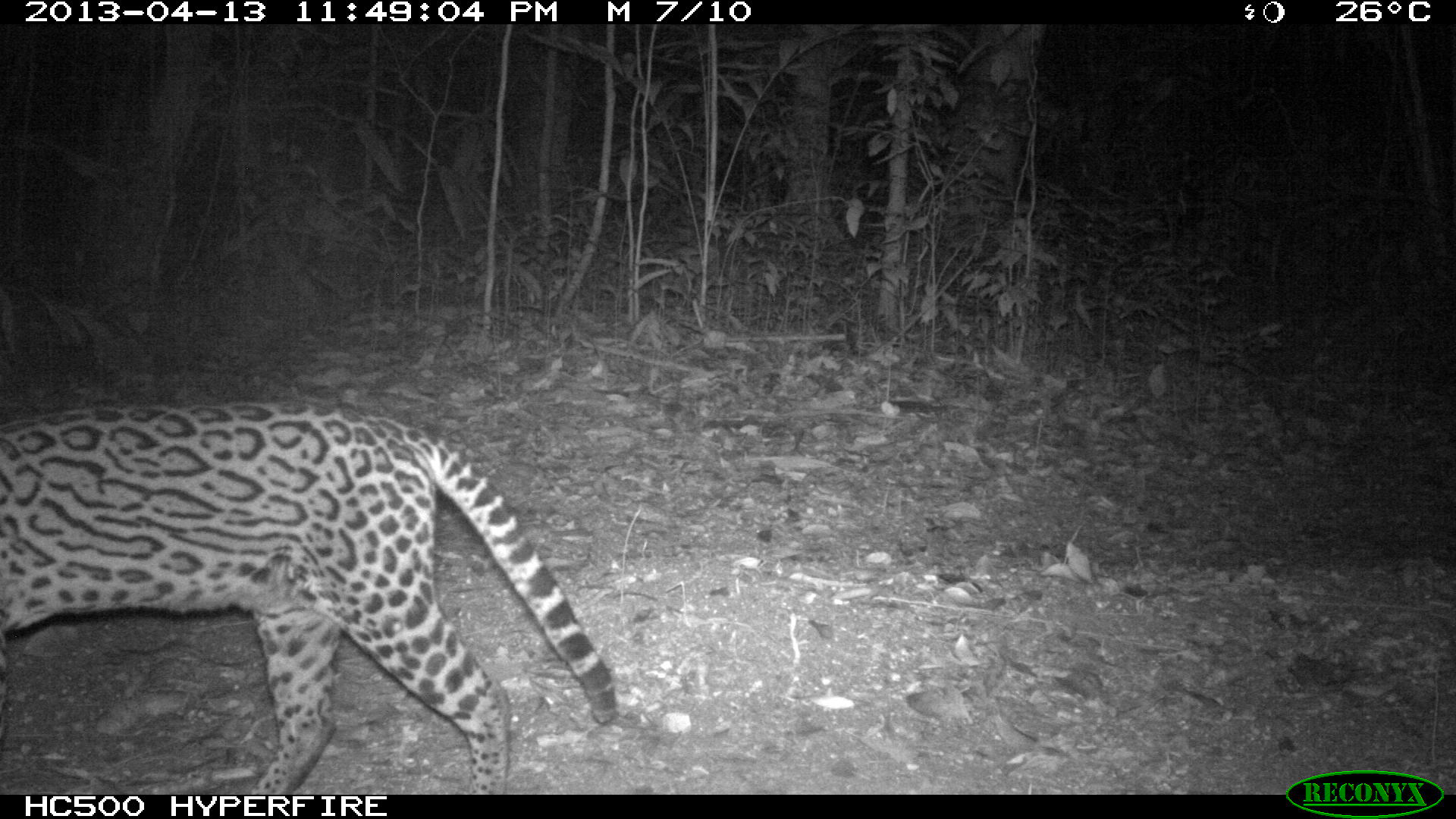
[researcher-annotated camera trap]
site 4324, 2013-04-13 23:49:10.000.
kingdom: Animalia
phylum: Chordata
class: Mammalia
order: Carnivora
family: Felidae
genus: Leopardus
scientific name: Leopardus pardalis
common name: ocelot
Leopardus pardalis (ocelot), count 1.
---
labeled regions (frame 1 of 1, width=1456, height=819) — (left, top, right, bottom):
leopardus pardalis: (0, 396, 618, 792)